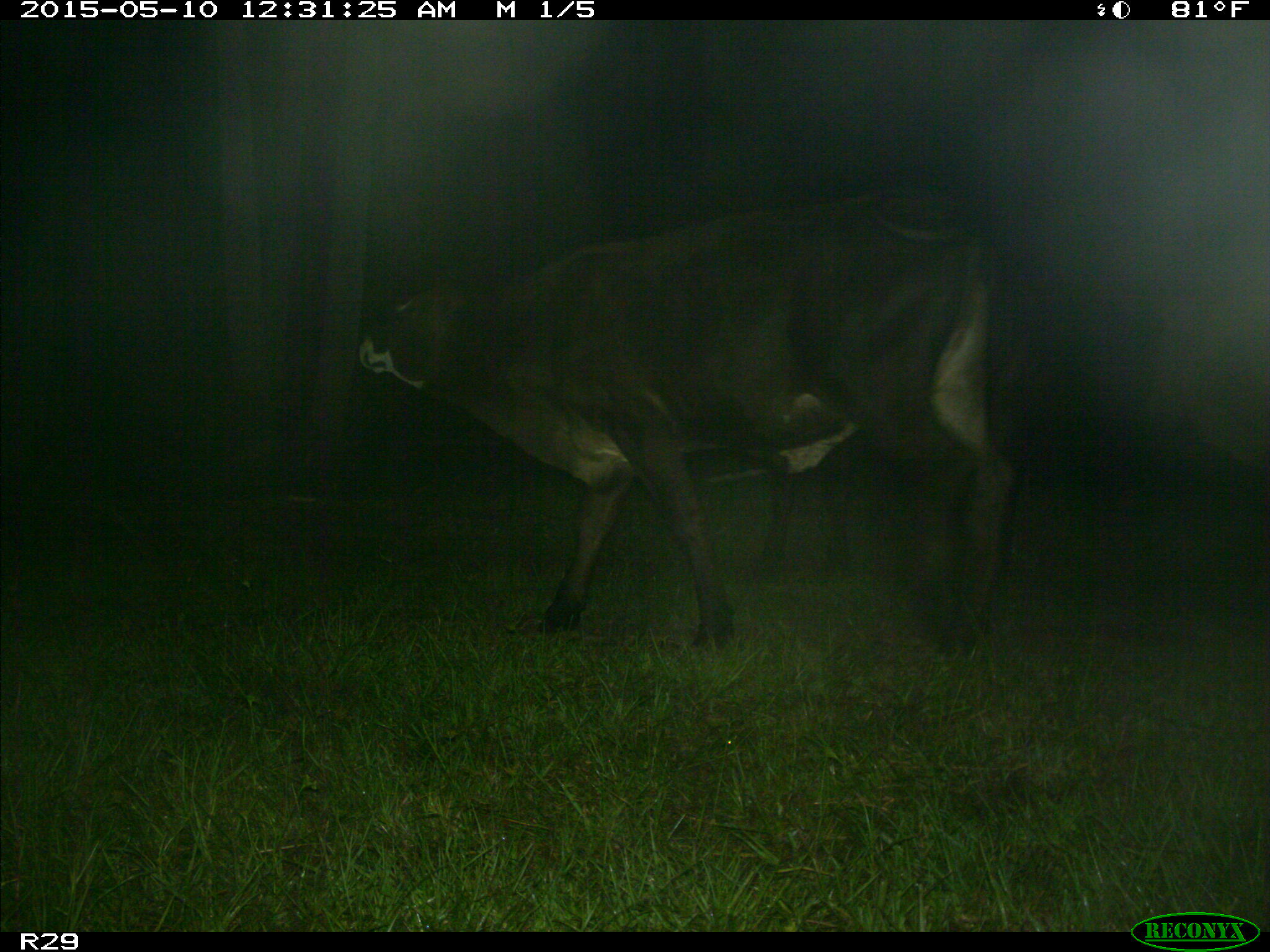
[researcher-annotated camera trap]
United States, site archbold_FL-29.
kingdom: Animalia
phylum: Chordata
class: Mammalia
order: Artiodactyla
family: Bovidae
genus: Bos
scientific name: Bos taurus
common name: domestic cow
Bos taurus (domestic cow).